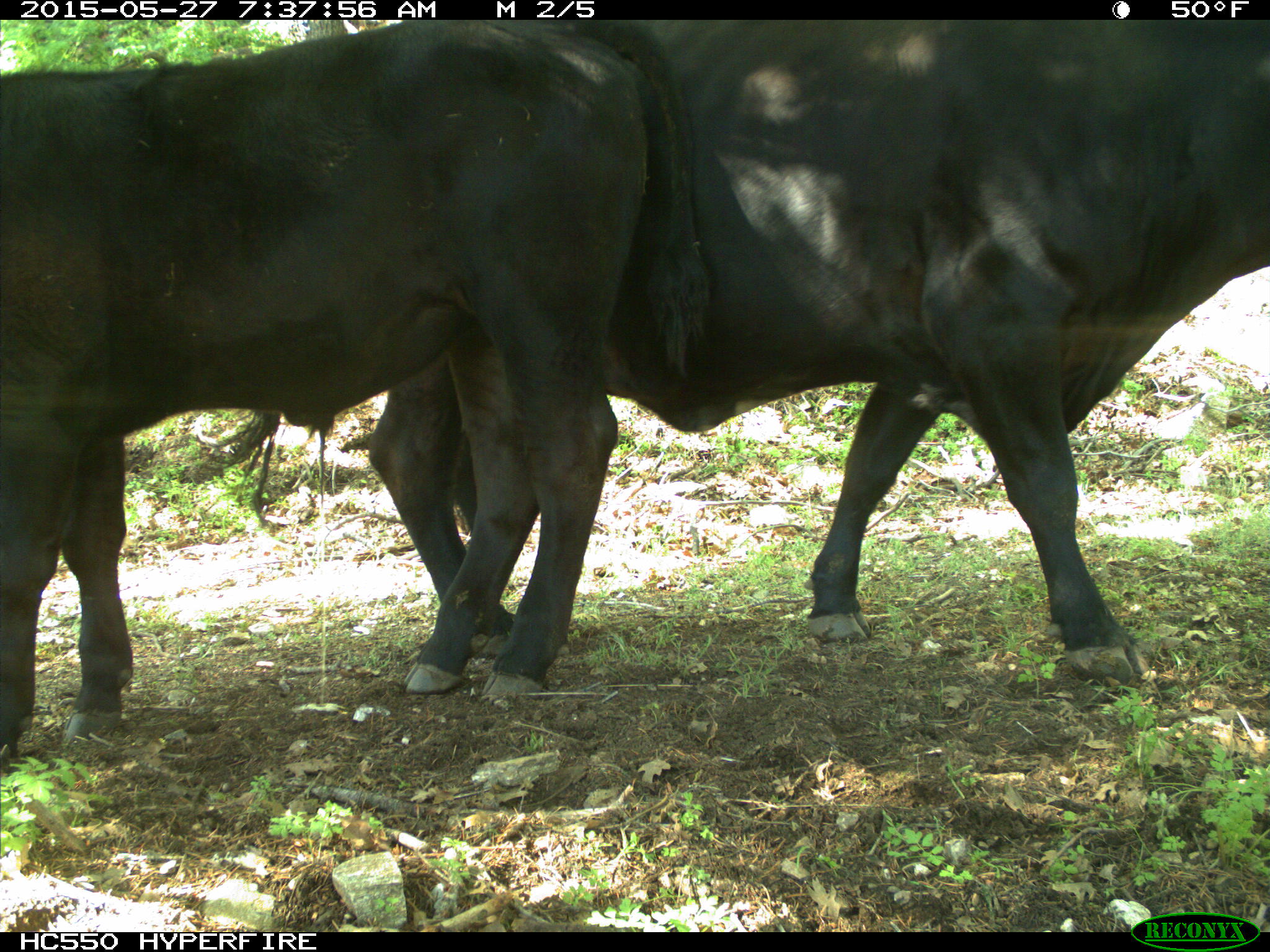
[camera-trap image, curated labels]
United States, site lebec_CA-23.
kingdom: Animalia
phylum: Chordata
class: Mammalia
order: Artiodactyla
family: Bovidae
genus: Bos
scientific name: Bos taurus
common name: domestic cow